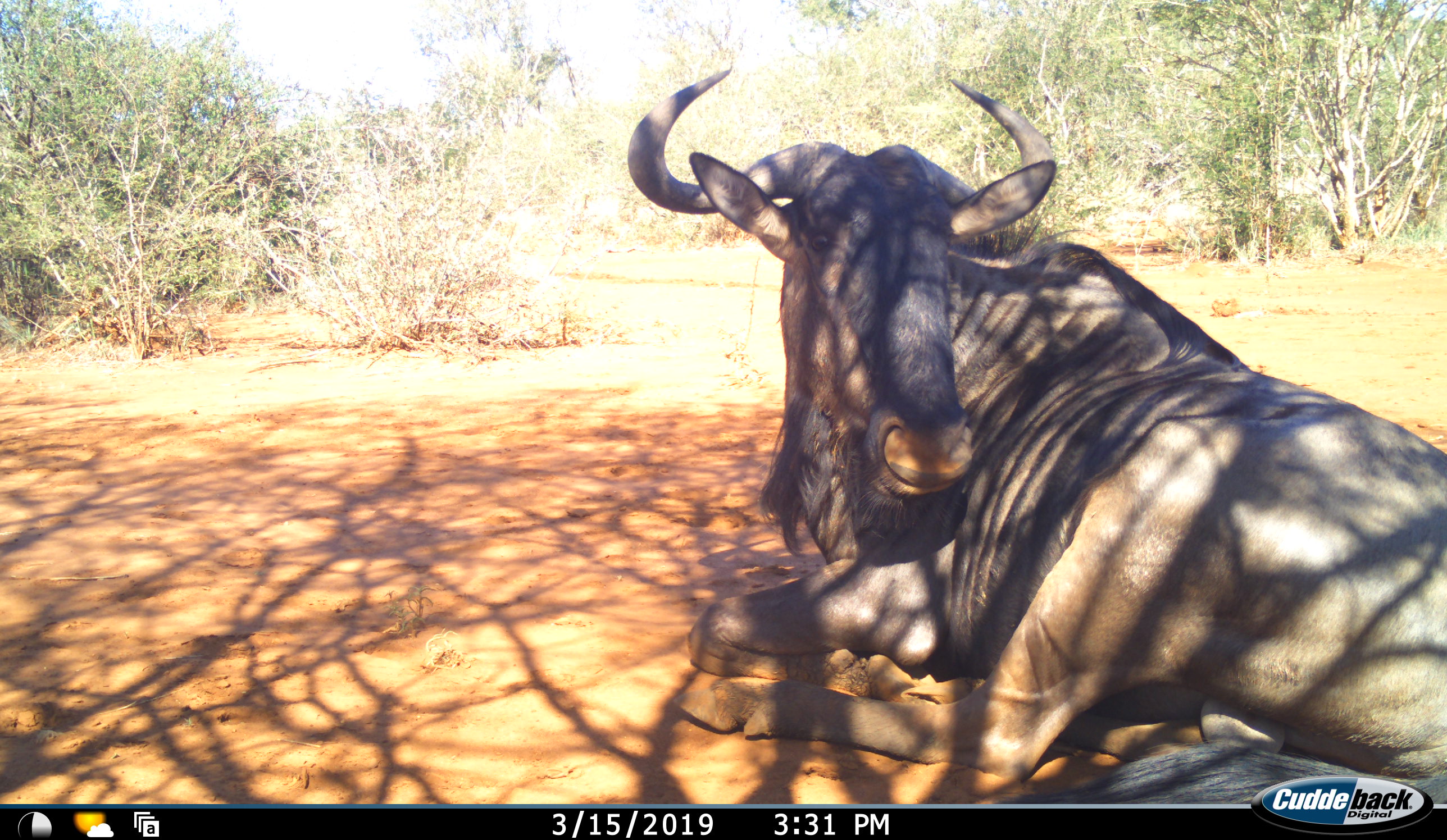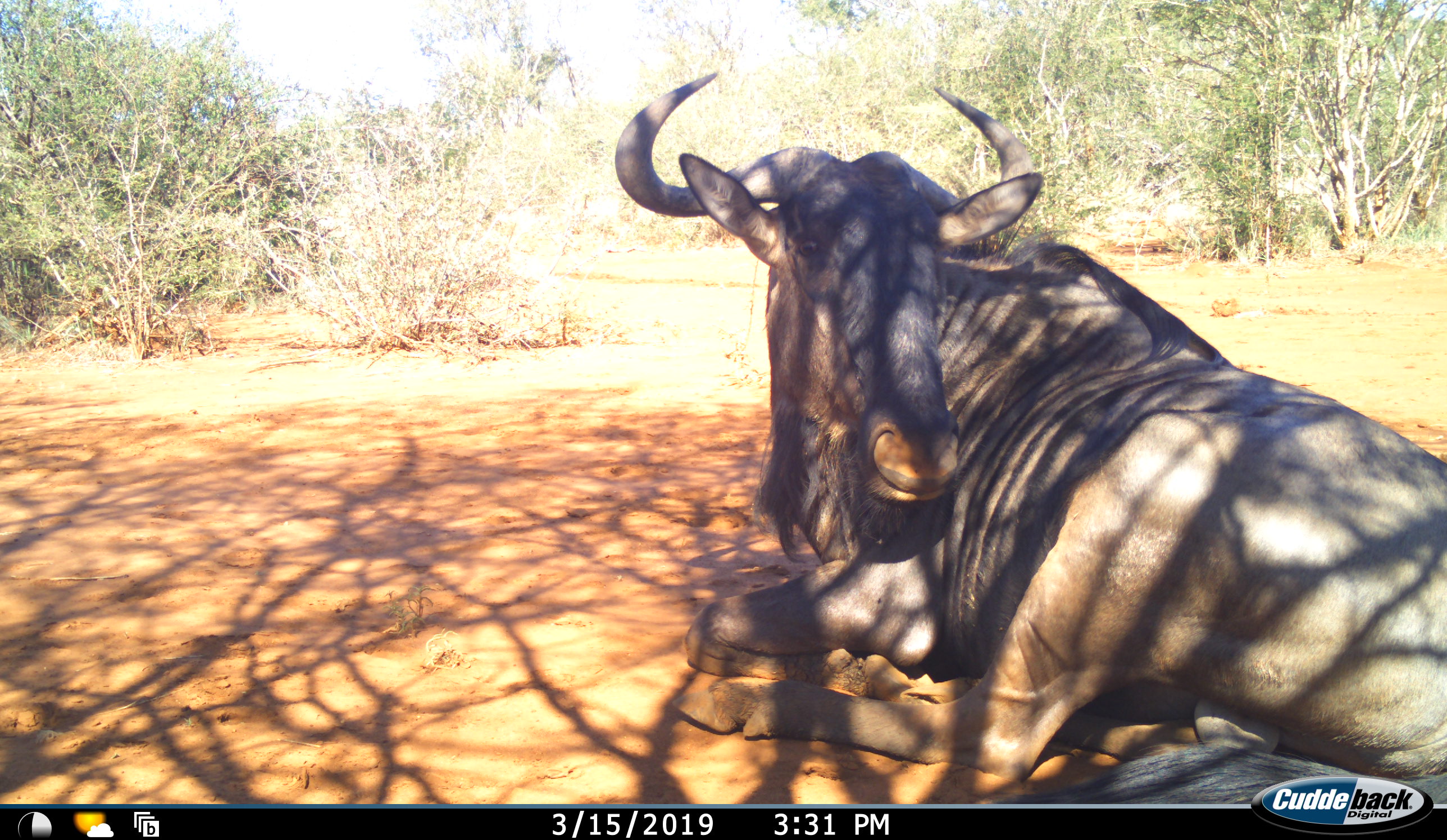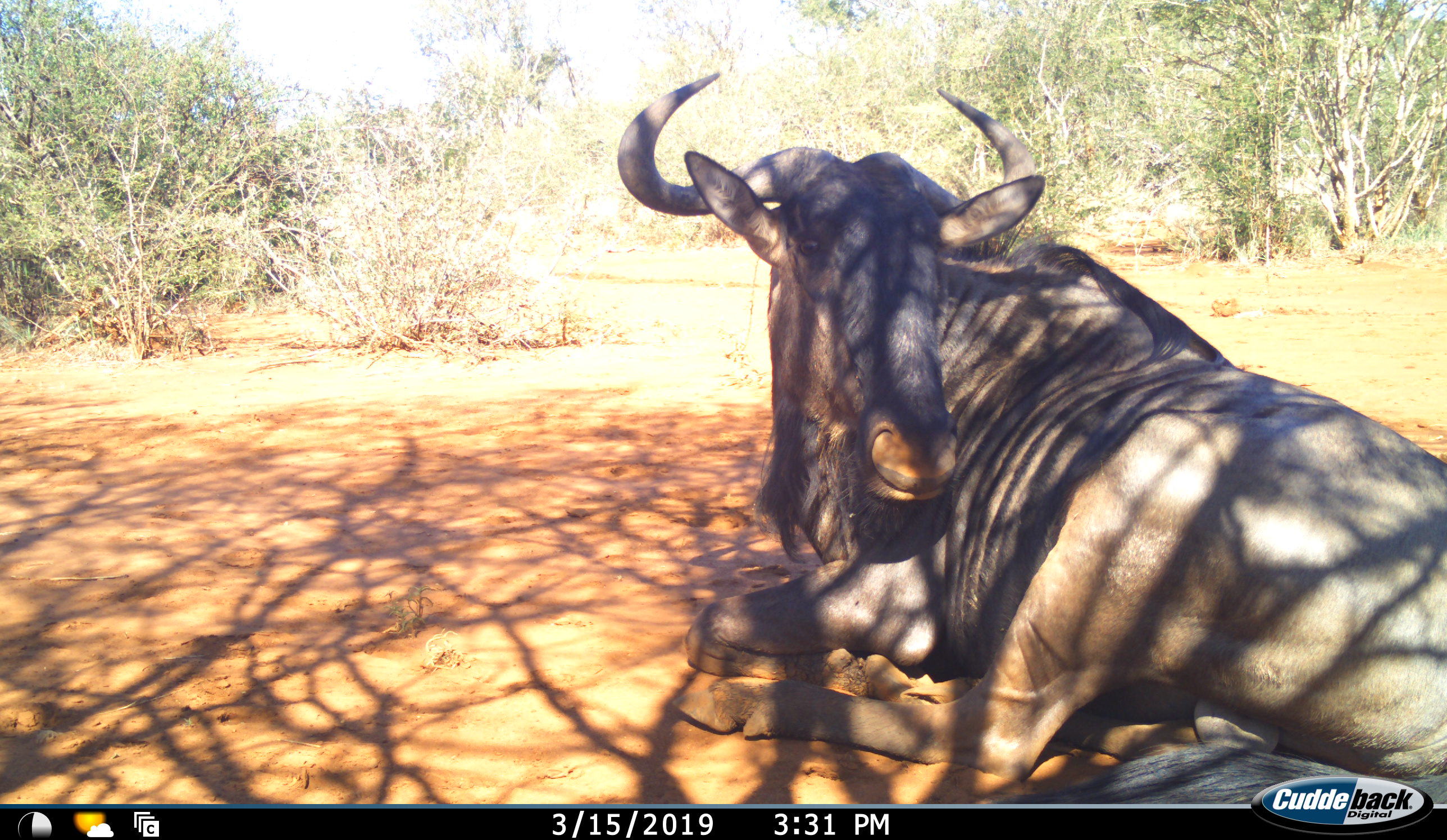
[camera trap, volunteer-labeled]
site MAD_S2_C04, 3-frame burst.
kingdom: Animalia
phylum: Chordata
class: Mammalia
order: Artiodactyla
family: Bovidae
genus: Connochaetes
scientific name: Connochaetes taurinus taurinus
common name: blue wildebeest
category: wildebeestblue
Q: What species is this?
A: Wildebeestblue (blue wildebeest) (Connochaetes taurinus taurinus).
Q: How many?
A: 1.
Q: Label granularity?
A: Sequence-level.